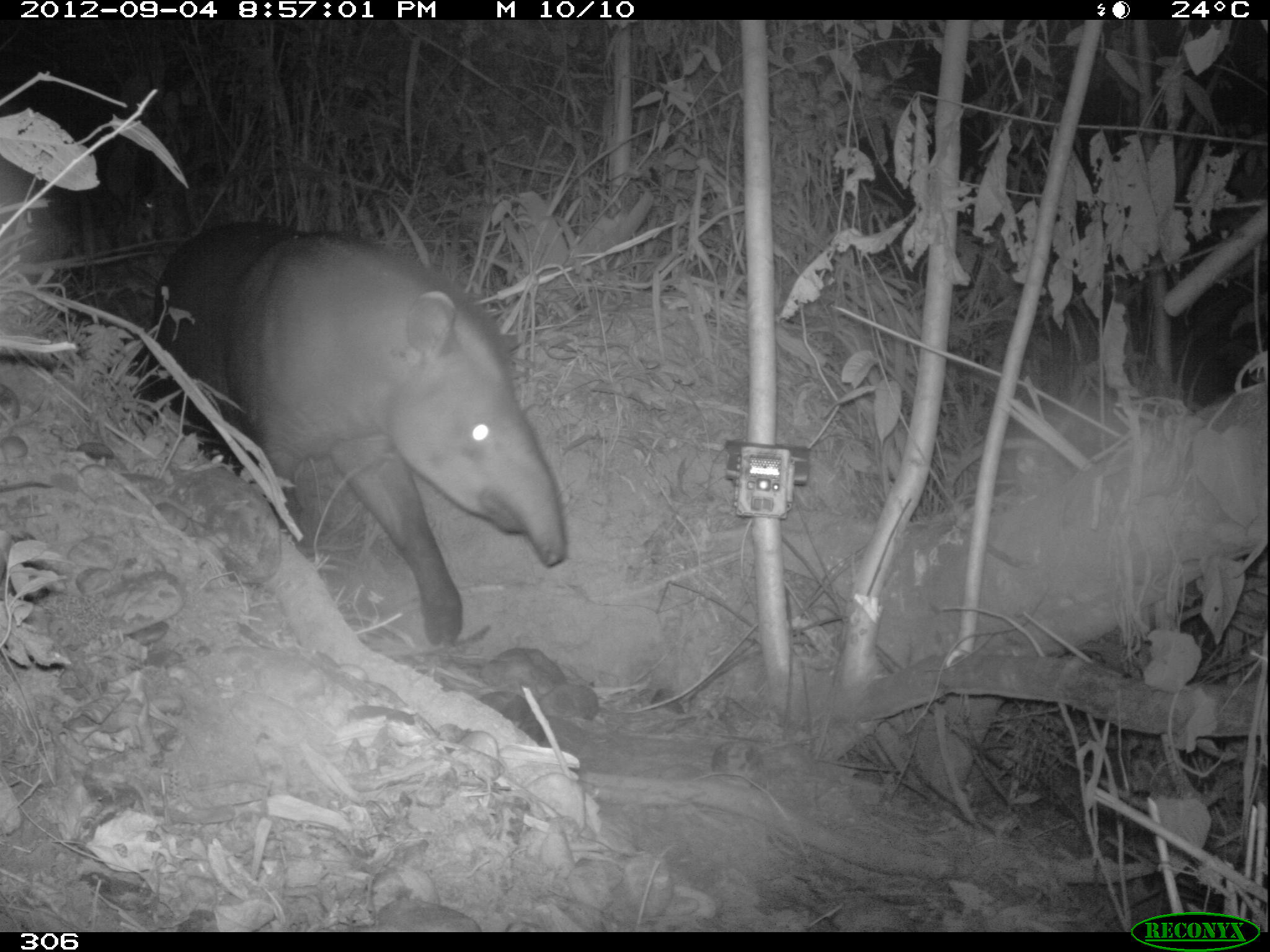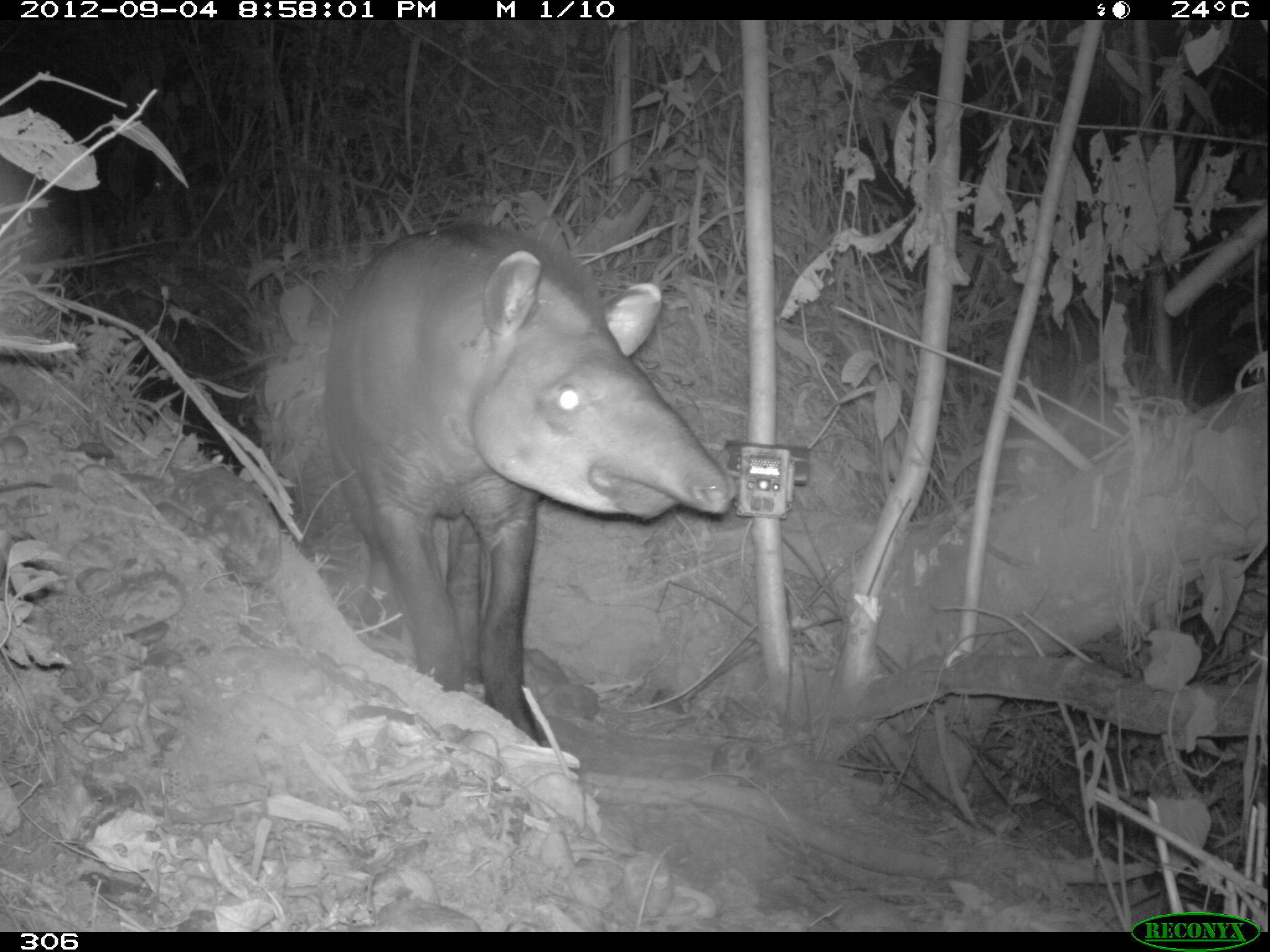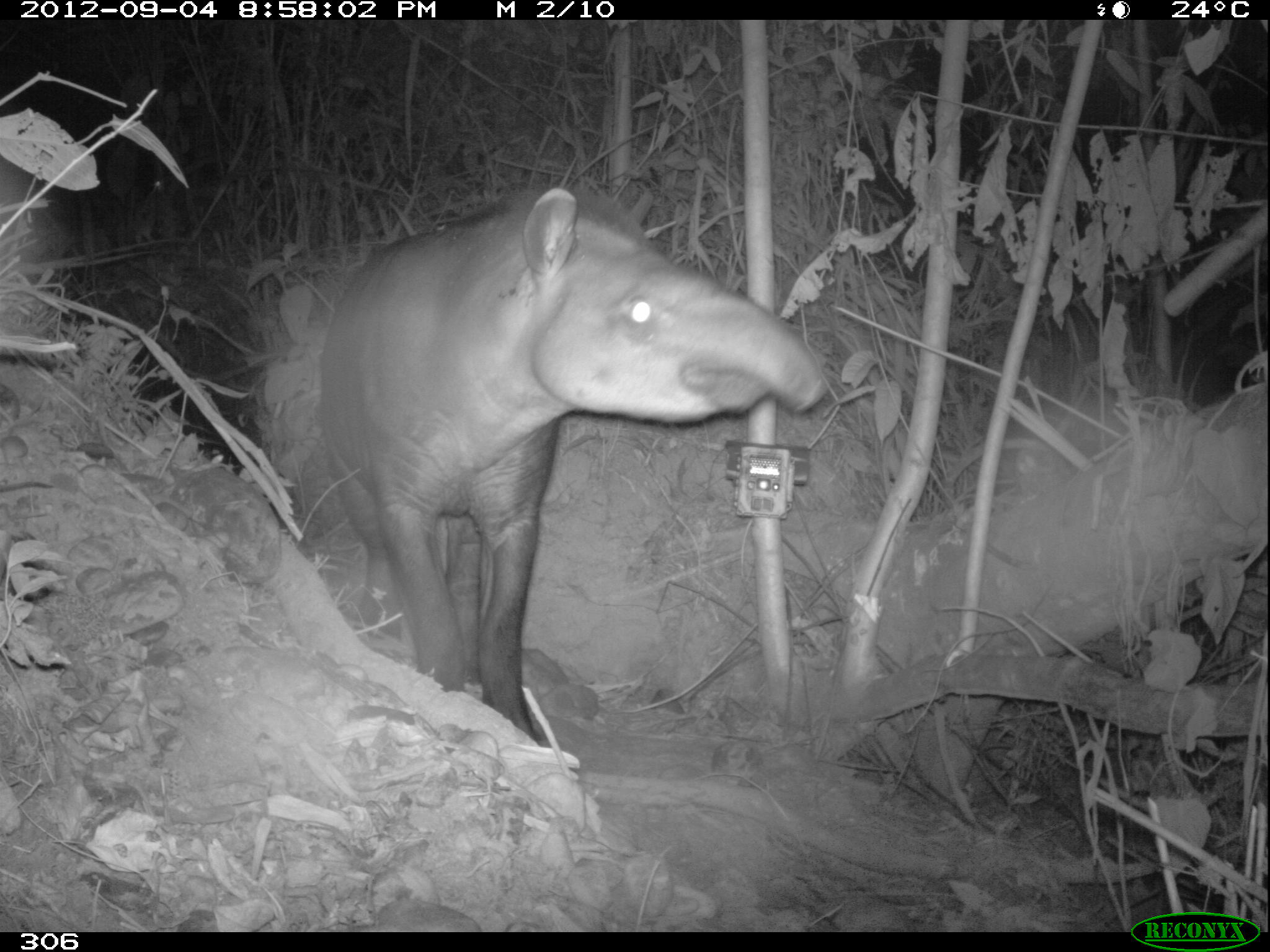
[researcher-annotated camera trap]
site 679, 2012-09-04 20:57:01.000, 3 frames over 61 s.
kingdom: Animalia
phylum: Chordata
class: Mammalia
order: Perissodactyla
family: Tapiridae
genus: Tapirus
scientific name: Tapirus terrestris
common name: south american tapir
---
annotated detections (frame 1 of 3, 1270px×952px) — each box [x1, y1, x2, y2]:
tapirus terrestris: [155, 223, 562, 644]